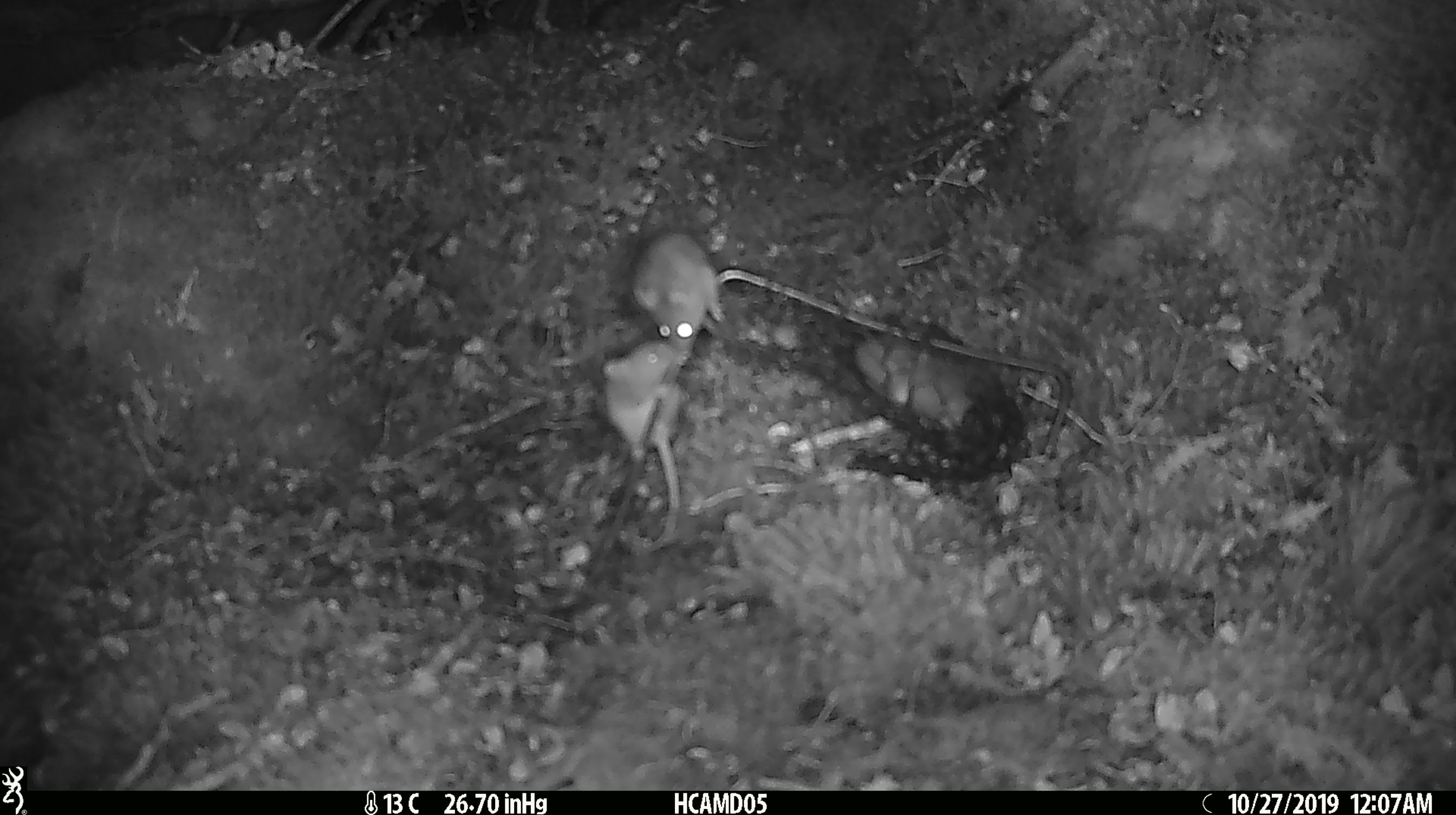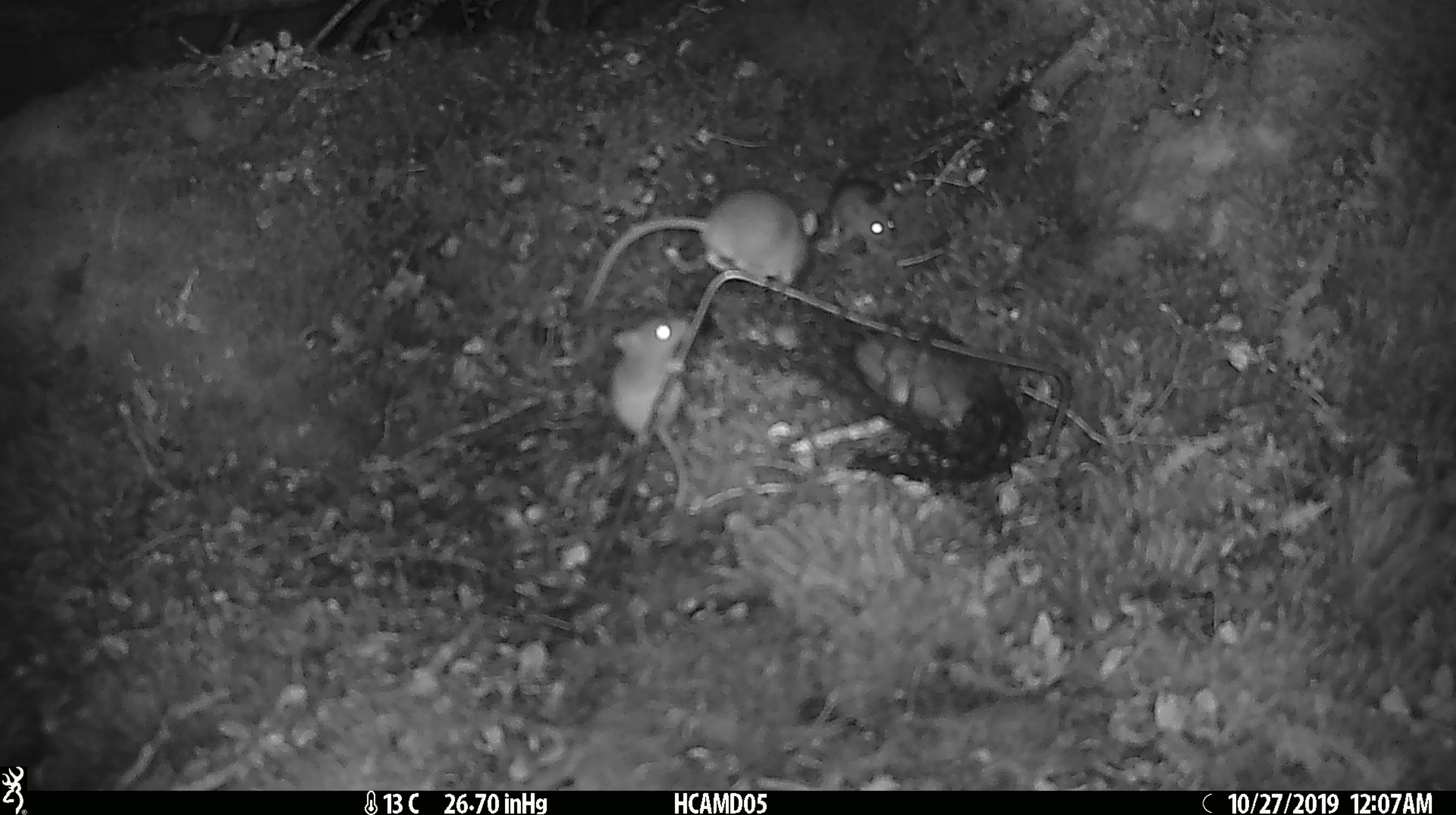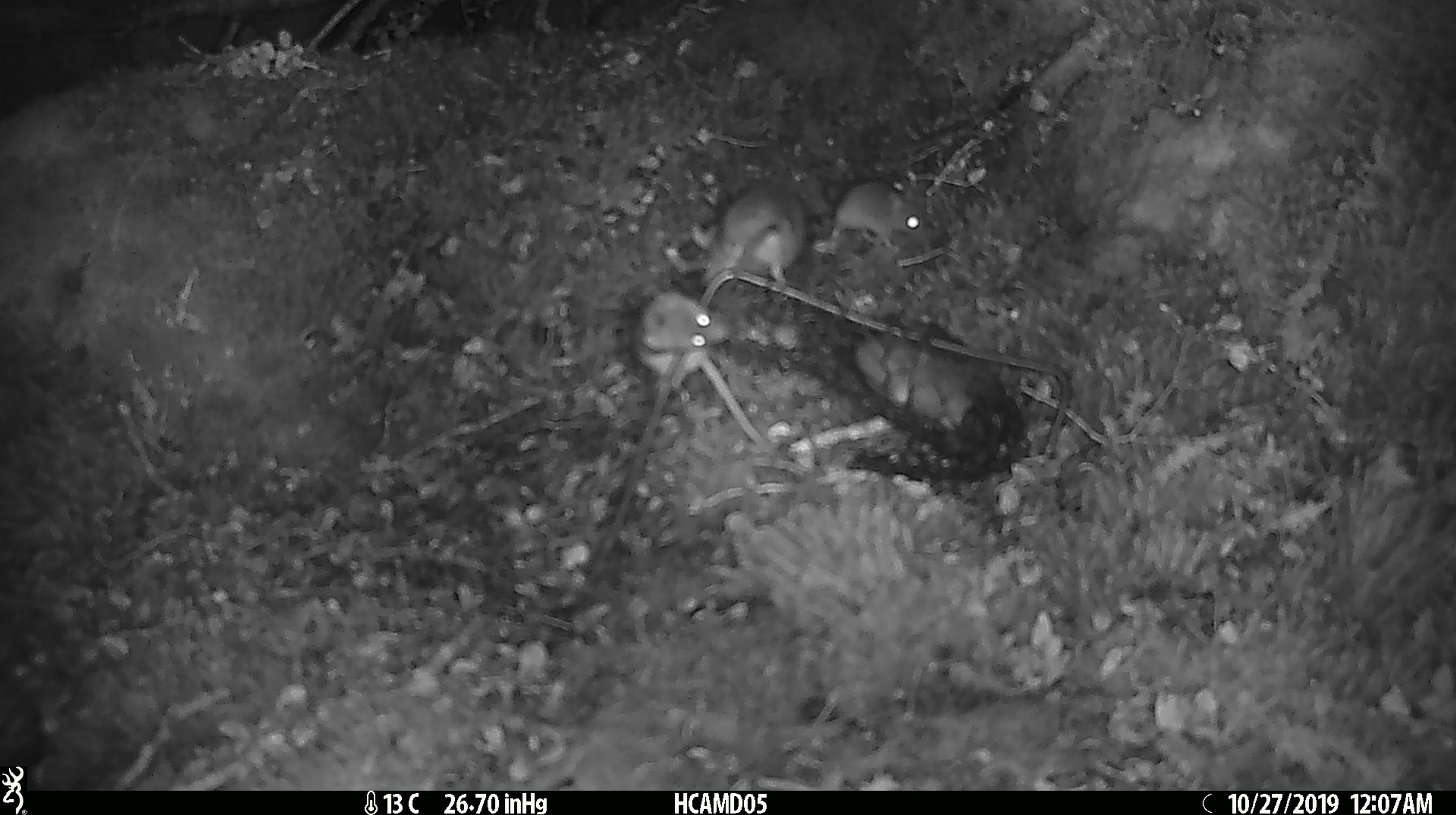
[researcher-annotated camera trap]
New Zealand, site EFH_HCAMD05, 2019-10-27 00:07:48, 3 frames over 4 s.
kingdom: Animalia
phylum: Chordata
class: Mammalia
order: Rodentia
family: Muridae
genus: Mus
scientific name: Mus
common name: mouse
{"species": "mouse (Mus)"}